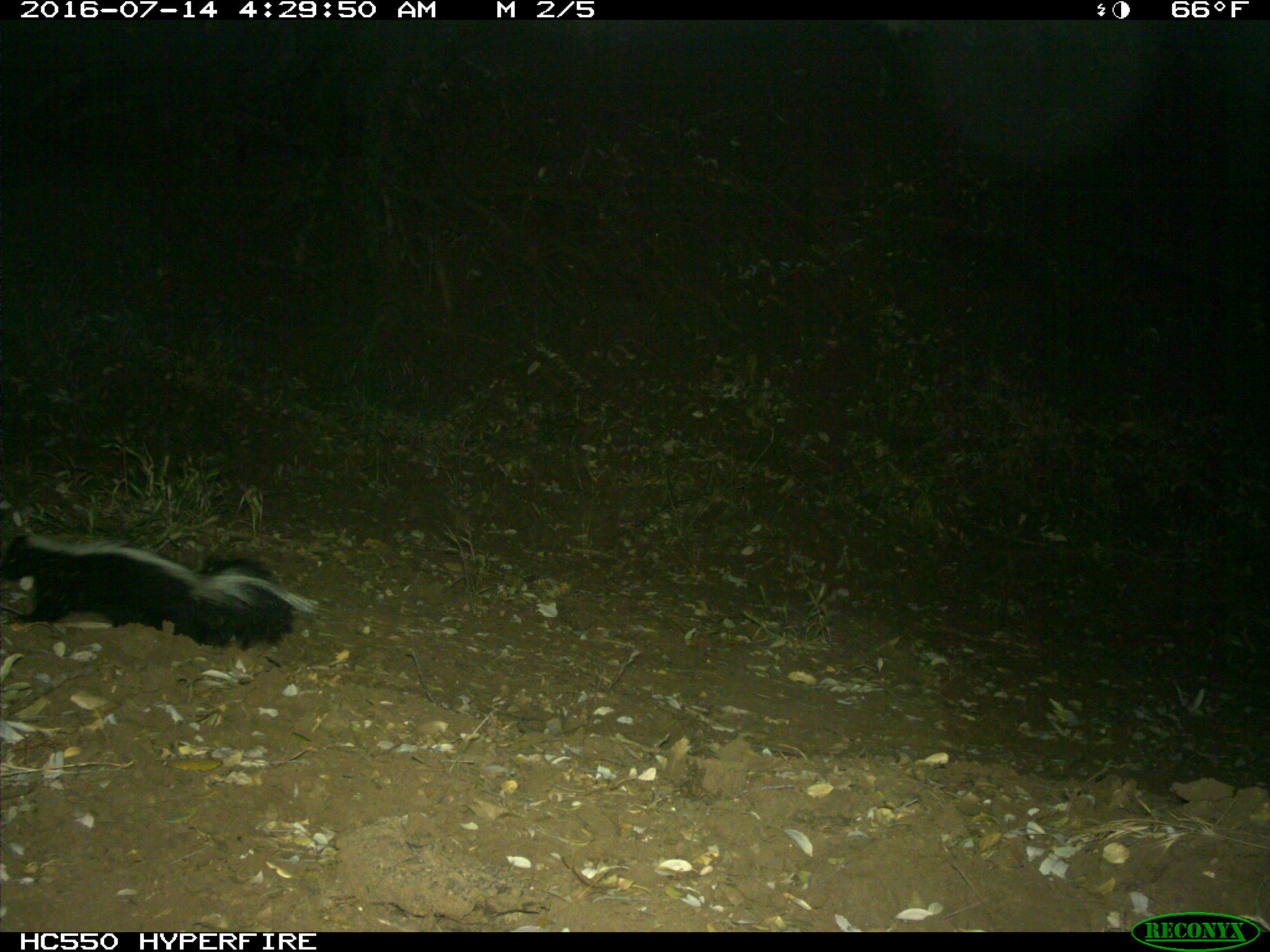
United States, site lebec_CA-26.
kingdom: Animalia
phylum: Chordata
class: Mammalia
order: Carnivora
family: Mephitidae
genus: Mephitis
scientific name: Mephitis mephitis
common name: striped skunk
Mephitis mephitis (striped skunk).